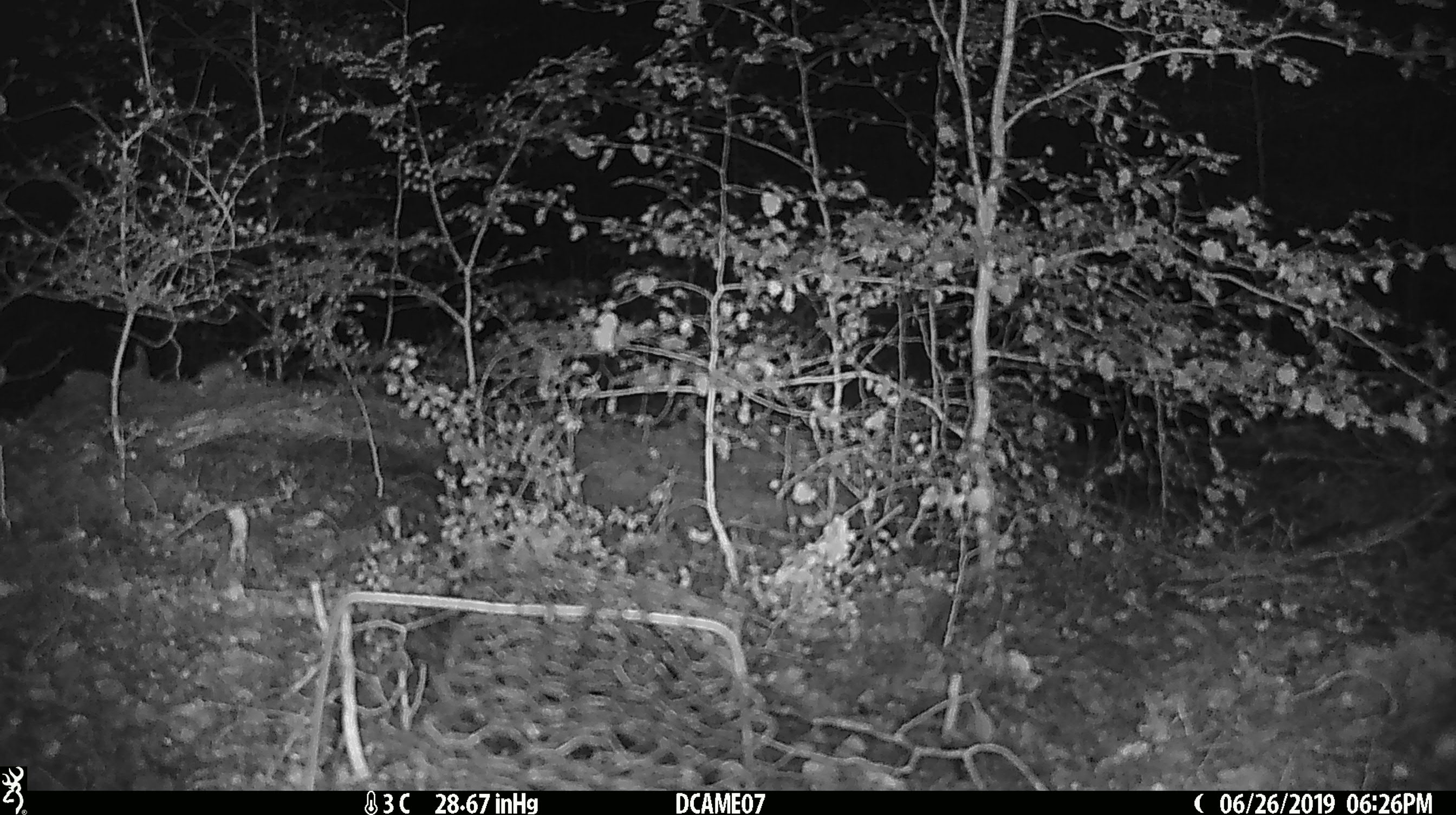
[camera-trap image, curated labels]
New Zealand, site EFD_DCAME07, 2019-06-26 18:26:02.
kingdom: Animalia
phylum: Chordata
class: Mammalia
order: Rodentia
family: Muridae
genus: Mus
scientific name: Mus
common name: mouse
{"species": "mouse (Mus)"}